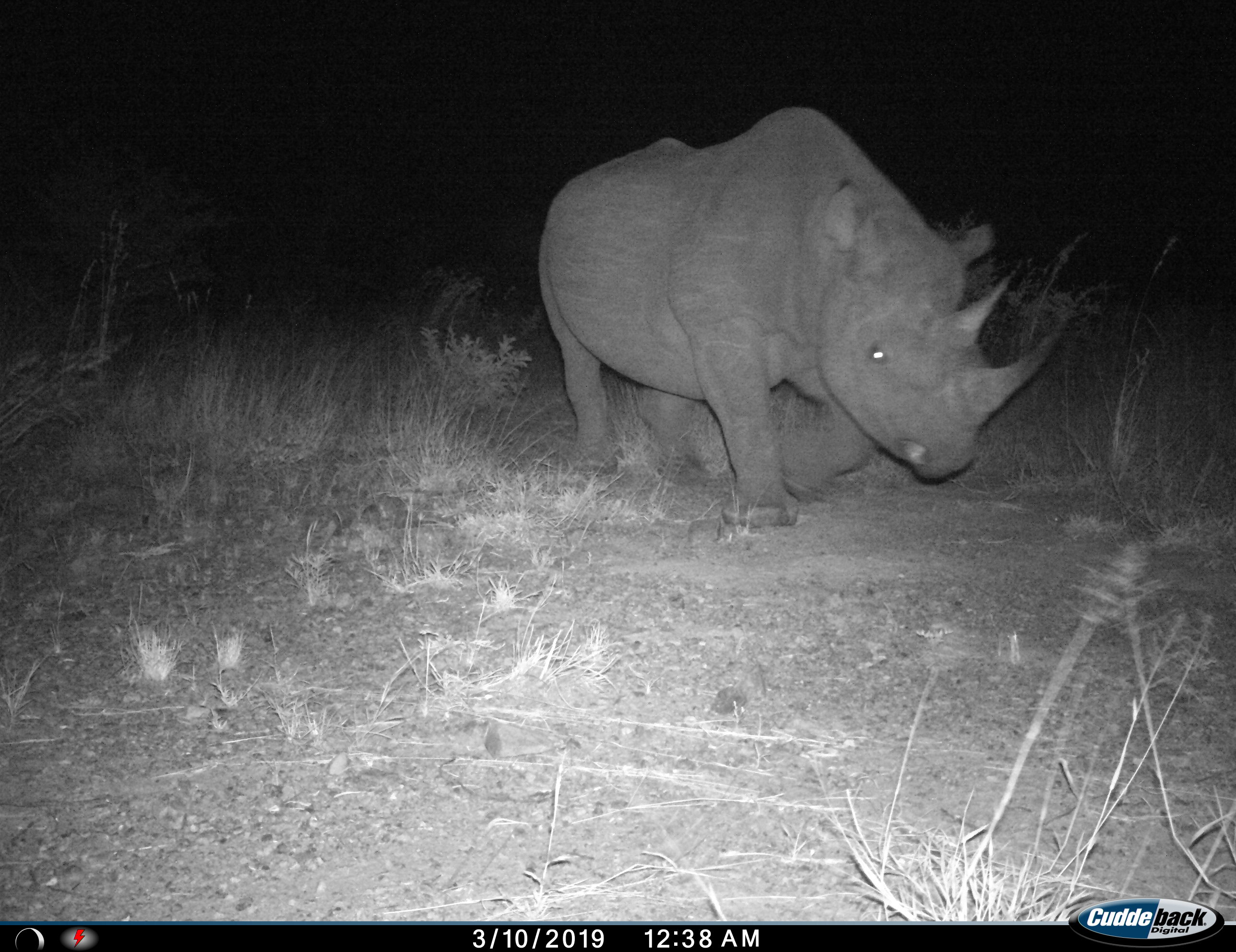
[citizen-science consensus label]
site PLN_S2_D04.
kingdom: Animalia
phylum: Chordata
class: Mammalia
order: Perissodactyla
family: Rhinocerotidae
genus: Diceros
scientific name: Diceros bicornis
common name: black rhinoceros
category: rhinocerosblack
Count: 1.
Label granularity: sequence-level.